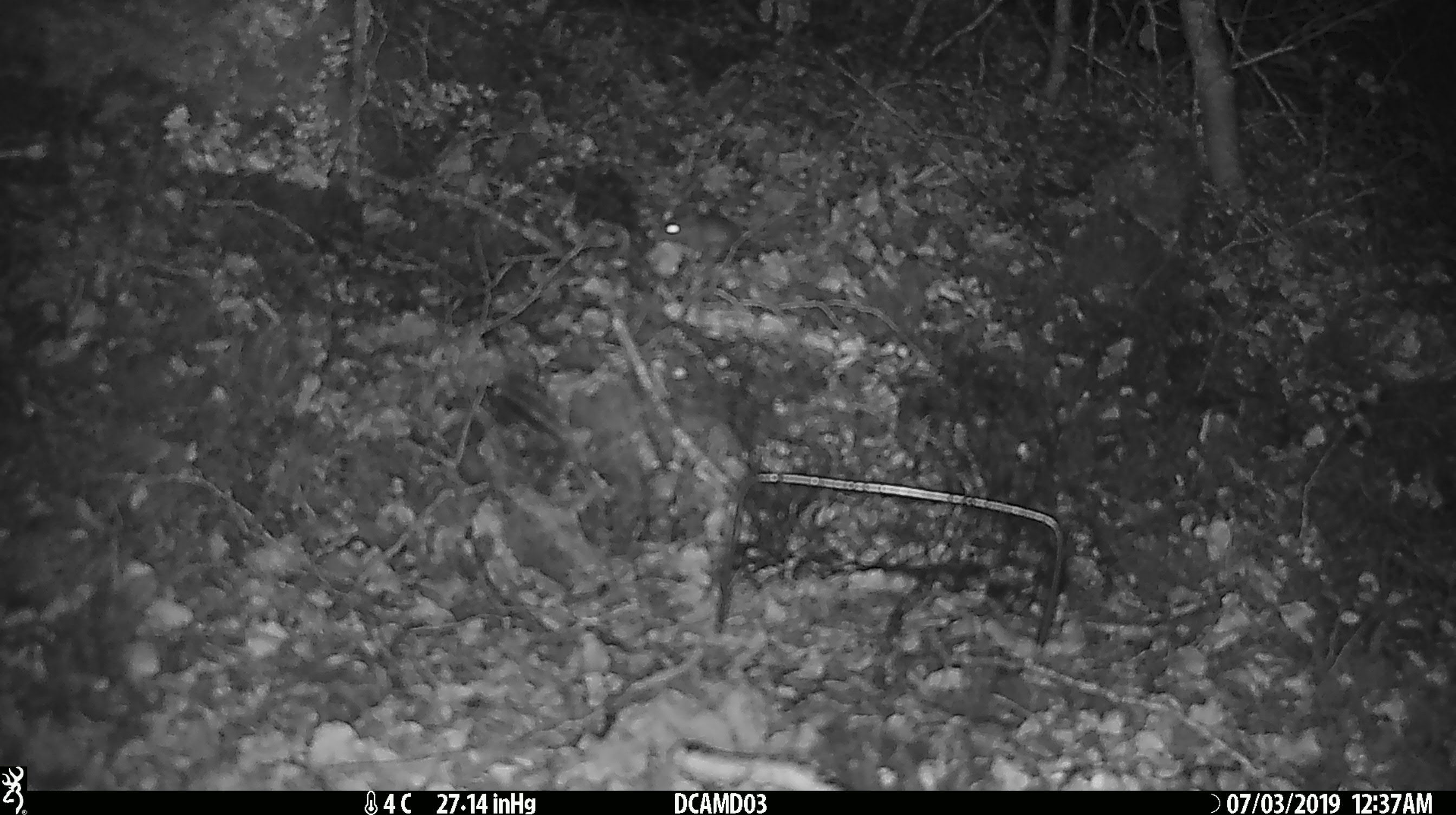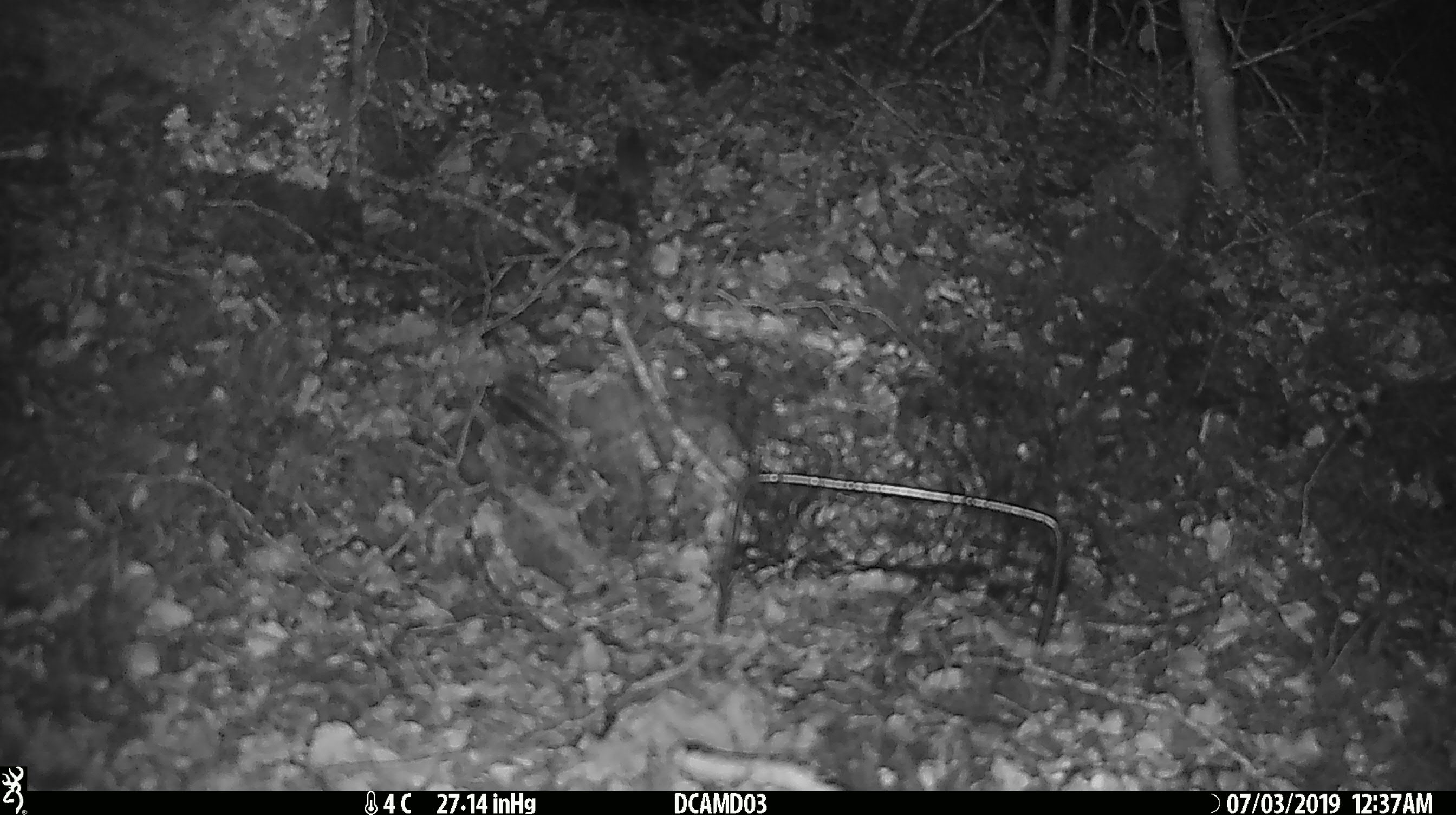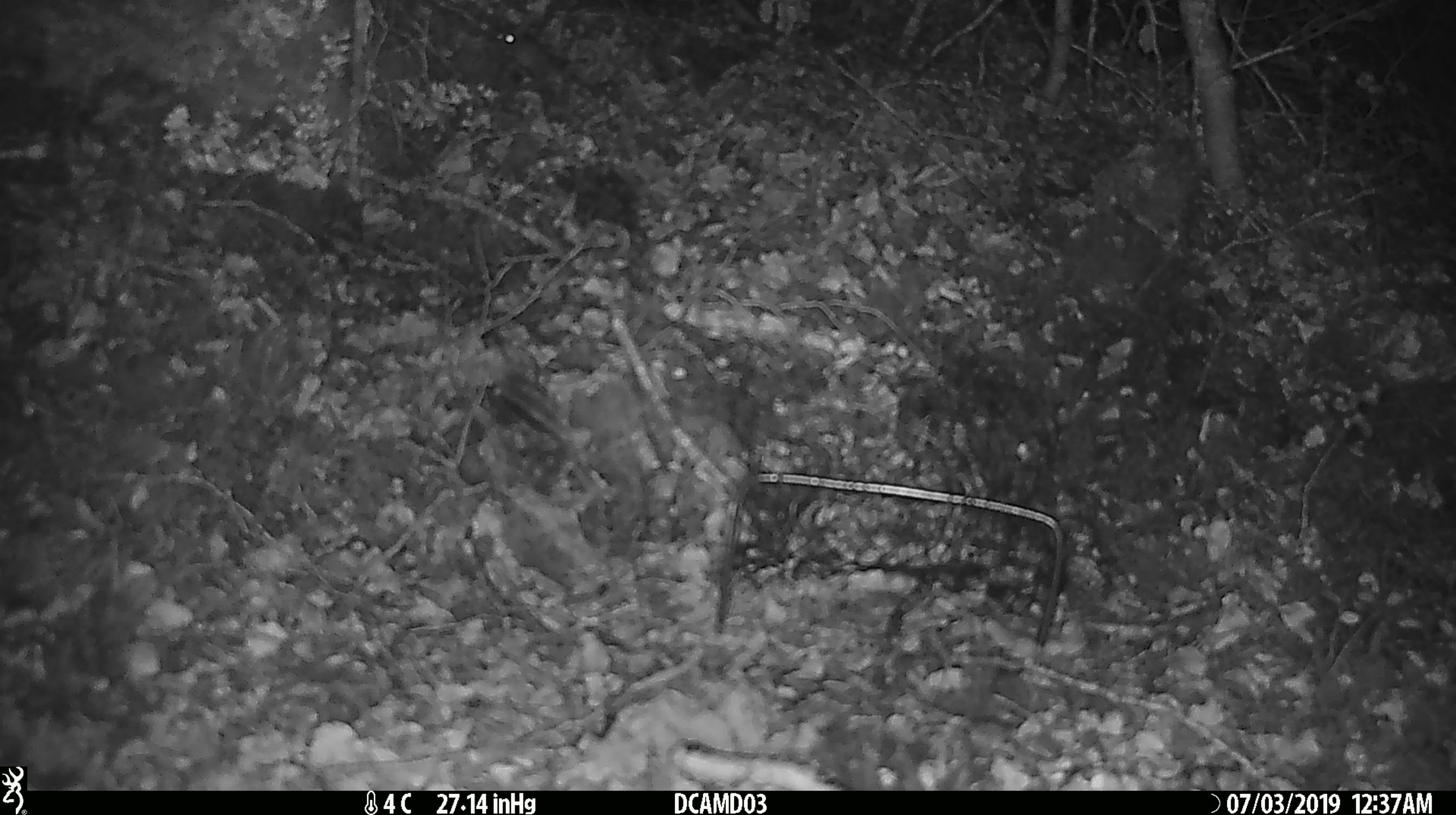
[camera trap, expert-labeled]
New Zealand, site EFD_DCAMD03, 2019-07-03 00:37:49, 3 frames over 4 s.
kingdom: Animalia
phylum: Chordata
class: Mammalia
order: Rodentia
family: Muridae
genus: Mus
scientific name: Mus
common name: mouse